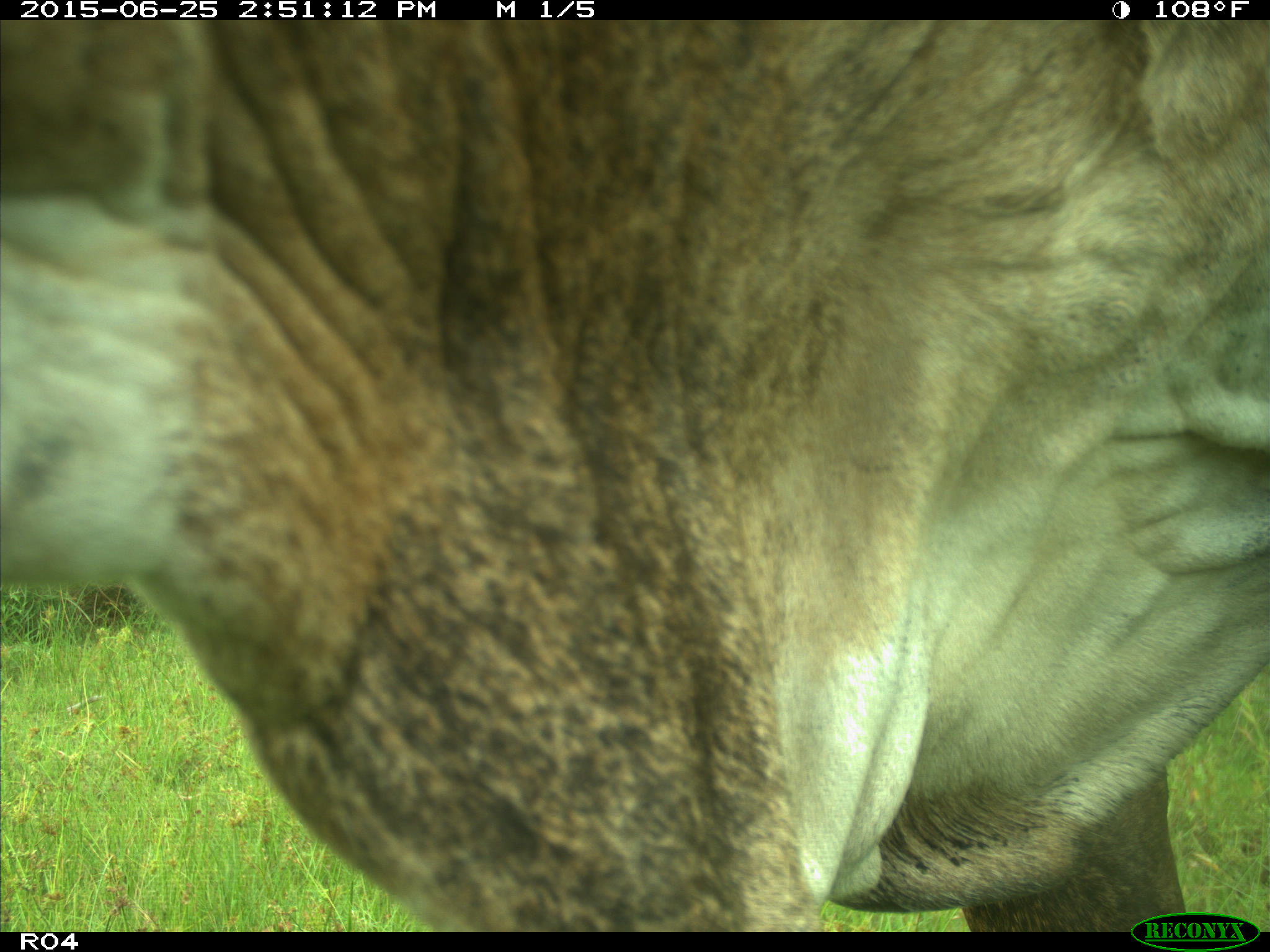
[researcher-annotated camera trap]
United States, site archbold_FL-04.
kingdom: Animalia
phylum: Chordata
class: Mammalia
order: Artiodactyla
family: Bovidae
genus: Bos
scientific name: Bos taurus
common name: domestic cow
Bos taurus (domestic cow).